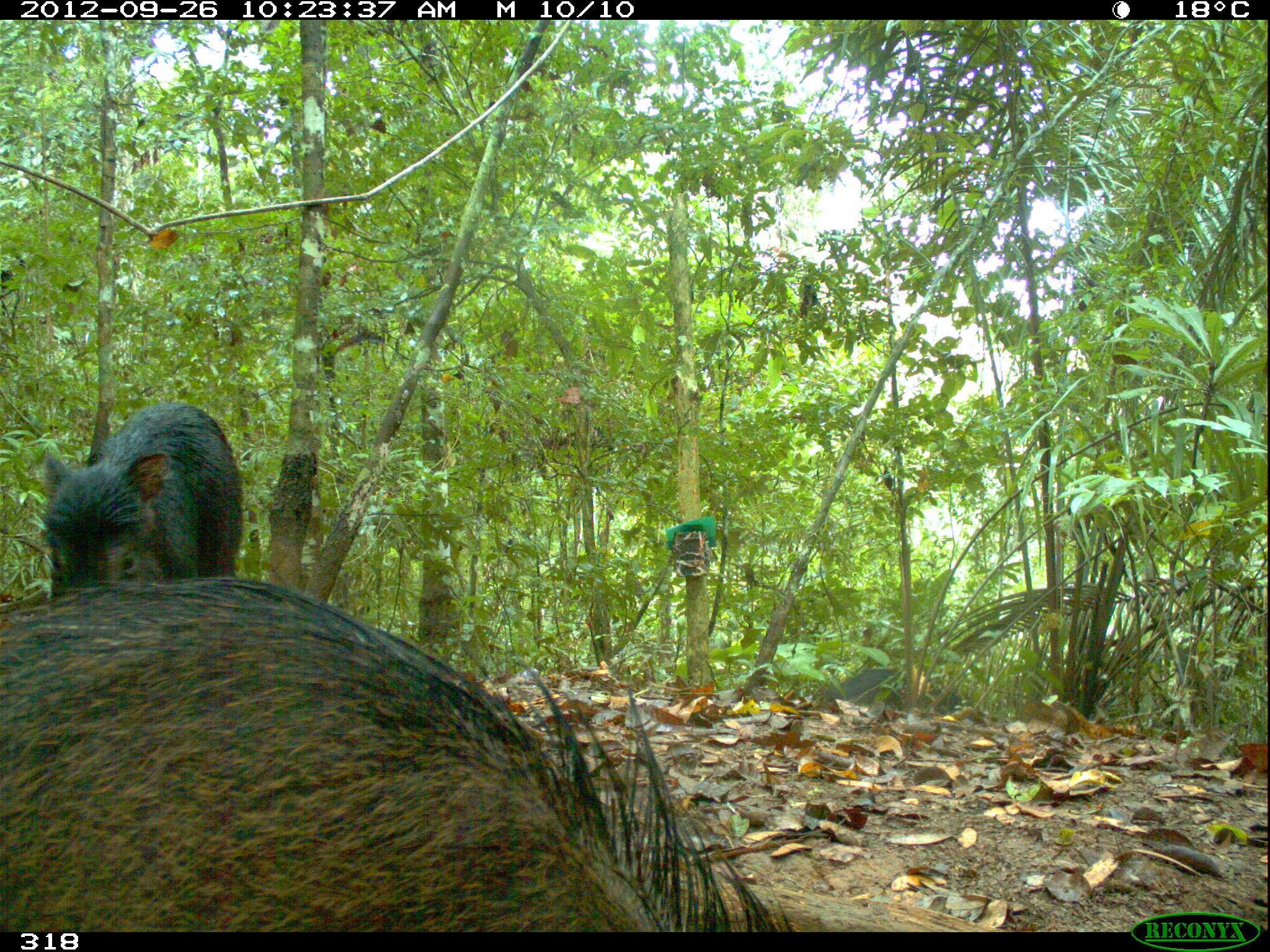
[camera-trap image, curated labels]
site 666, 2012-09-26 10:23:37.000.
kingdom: Animalia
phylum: Chordata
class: Mammalia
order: Artiodactyla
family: Tayassuidae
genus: Tayassu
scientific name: Tayassu pecari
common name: white-lipped peccary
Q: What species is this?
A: Tayassu pecari (white-lipped peccary).